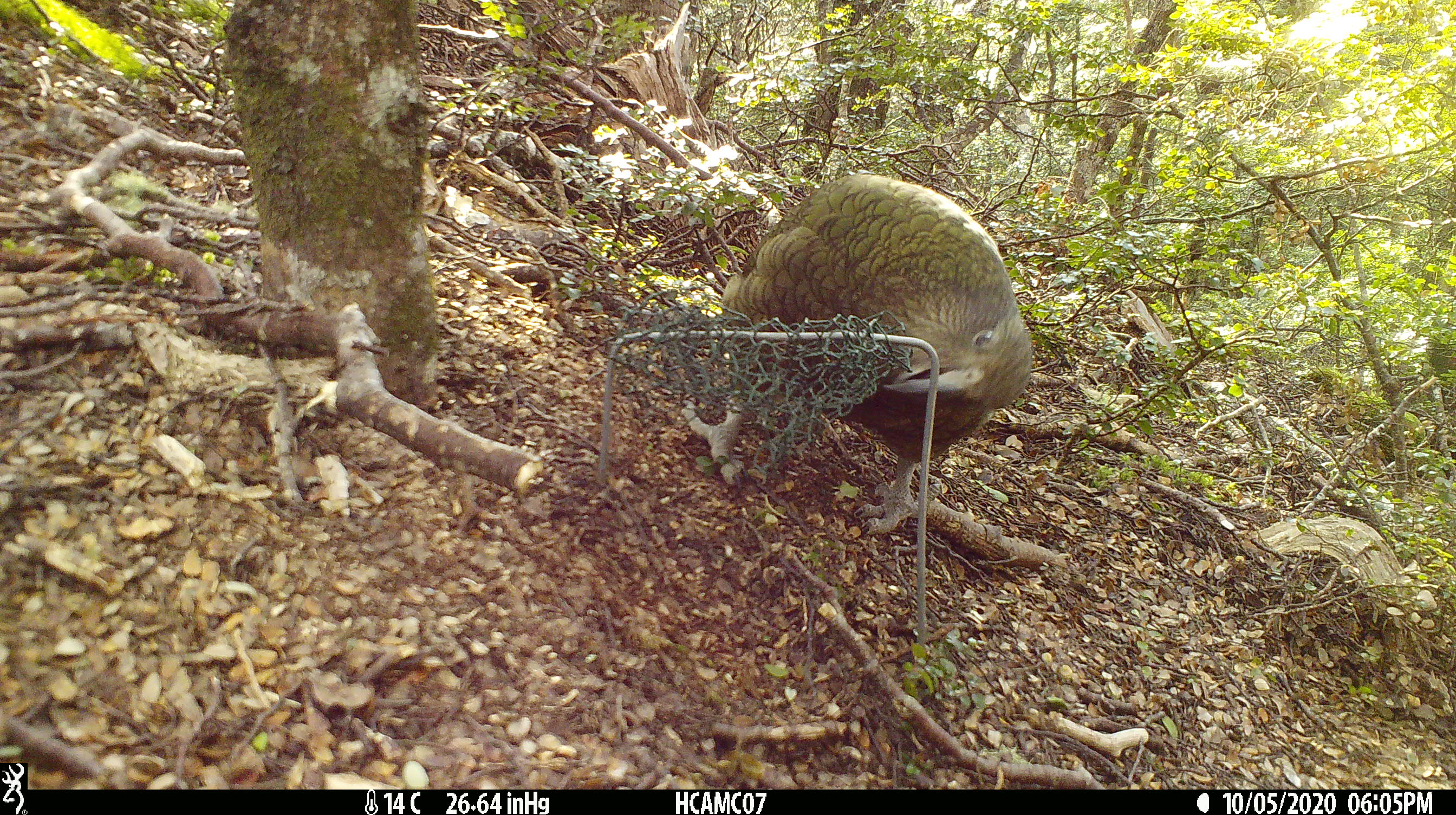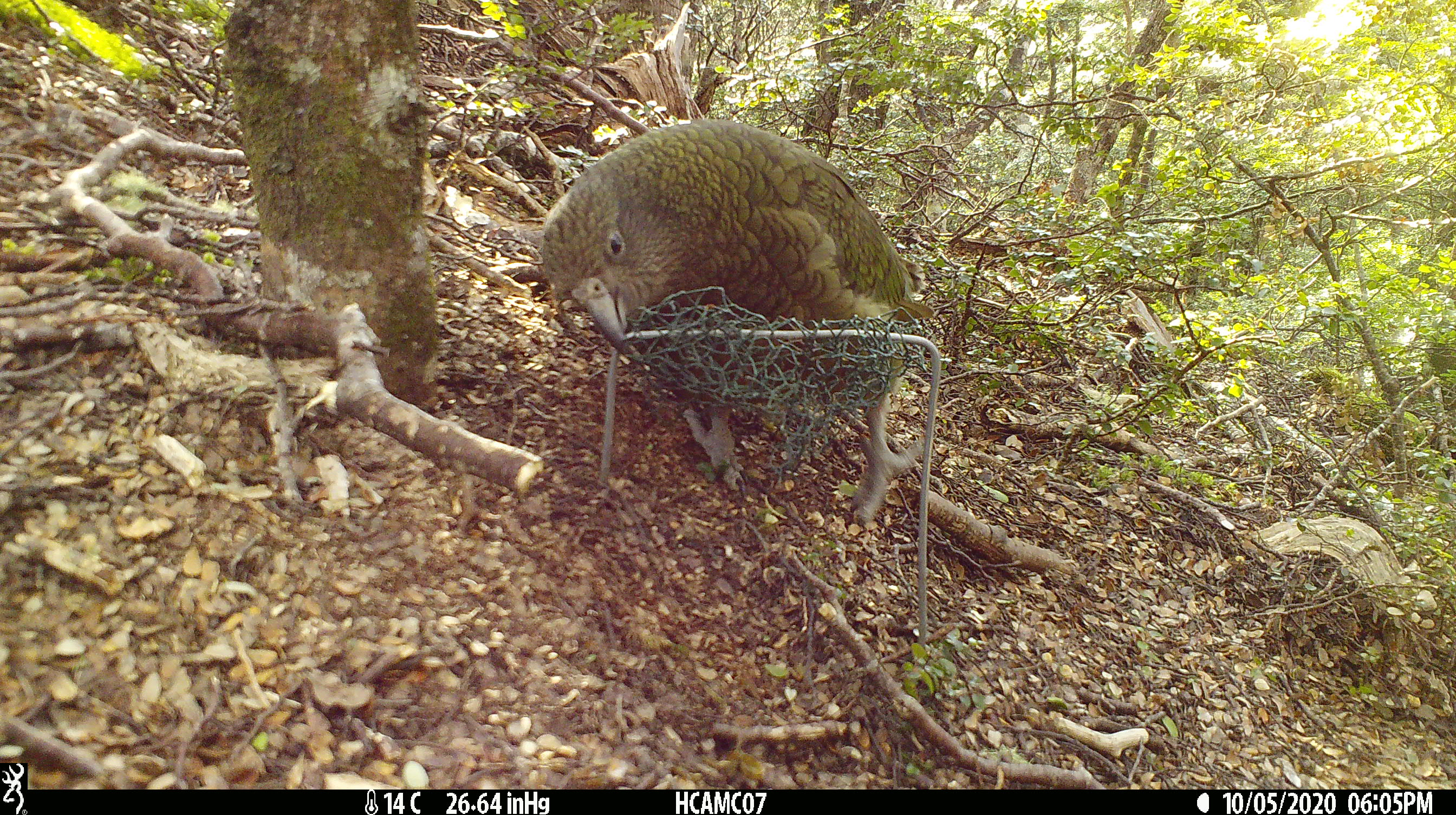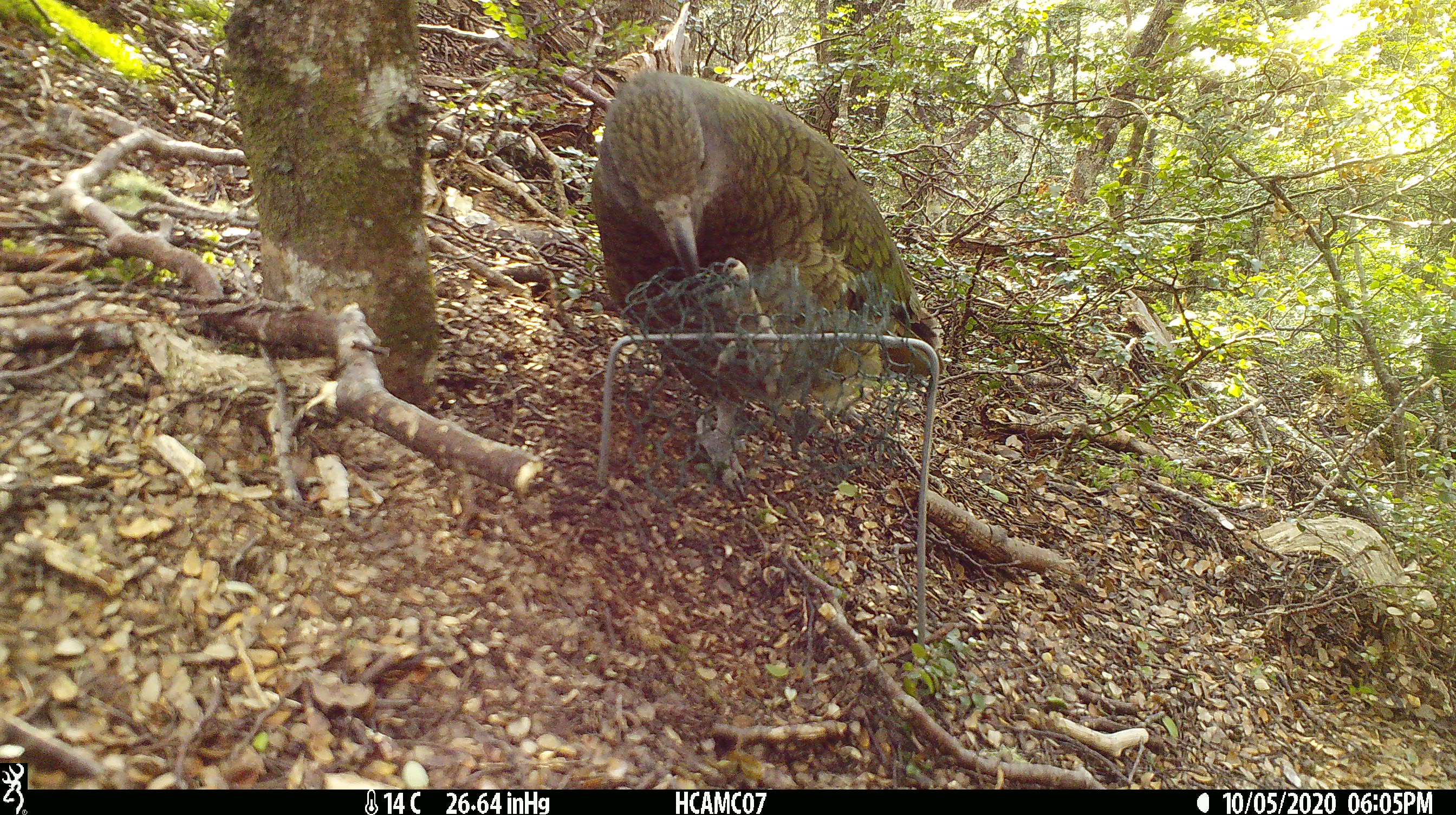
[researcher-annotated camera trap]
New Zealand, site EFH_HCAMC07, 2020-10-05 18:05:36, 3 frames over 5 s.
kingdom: Animalia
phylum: Chordata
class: Aves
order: Psittaciformes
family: Strigopidae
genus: Nestor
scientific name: Nestor notabilis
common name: kea